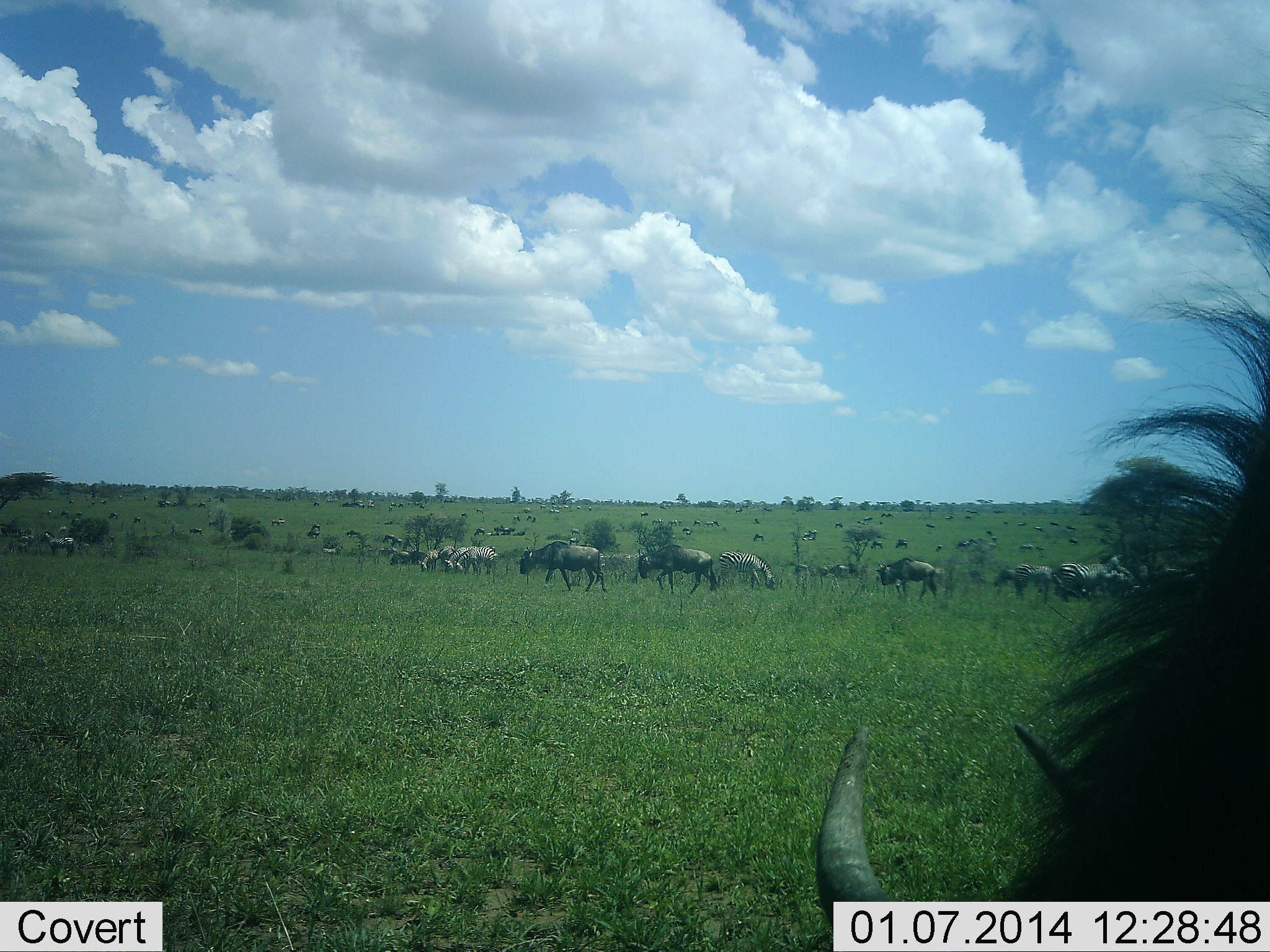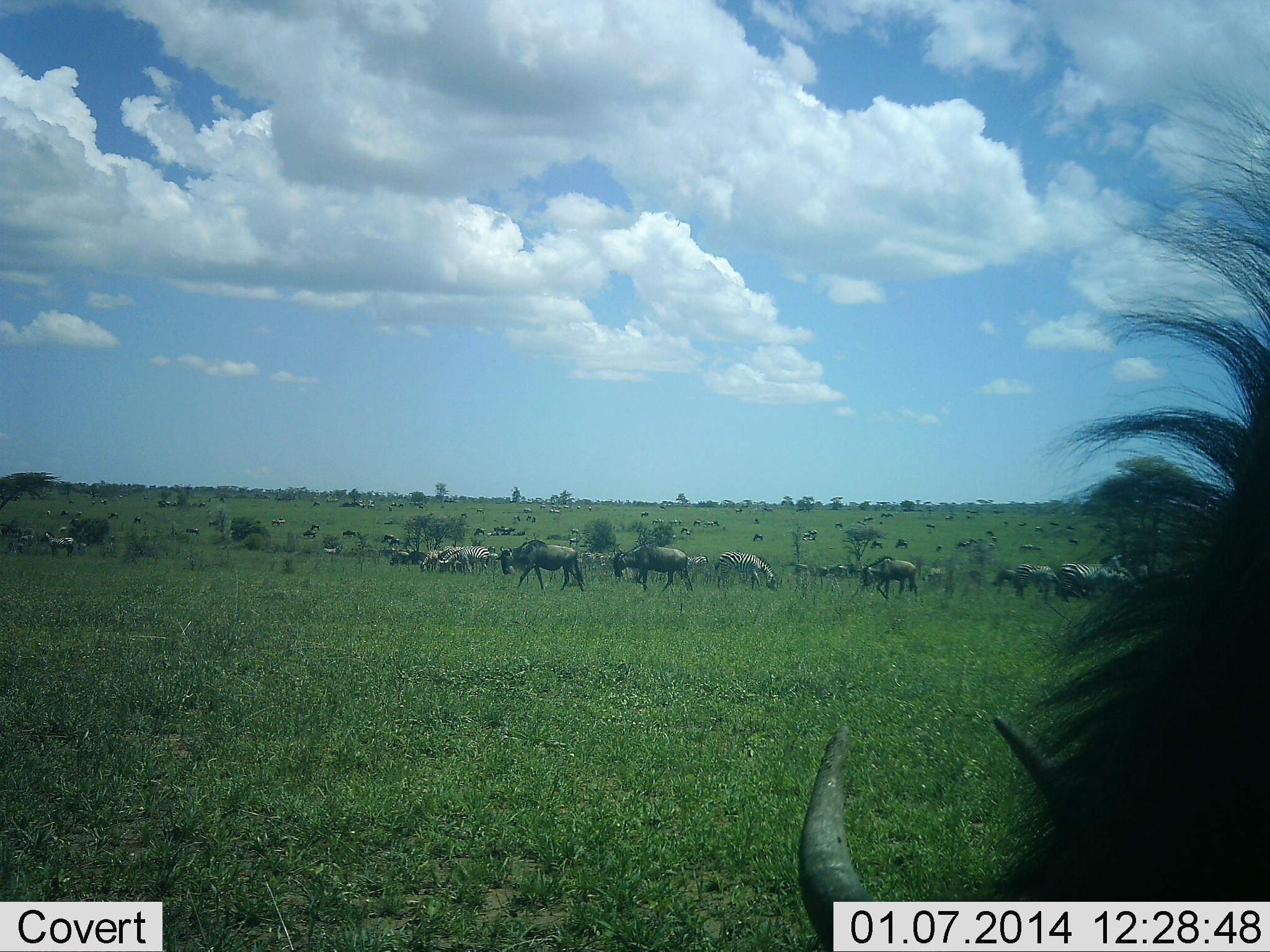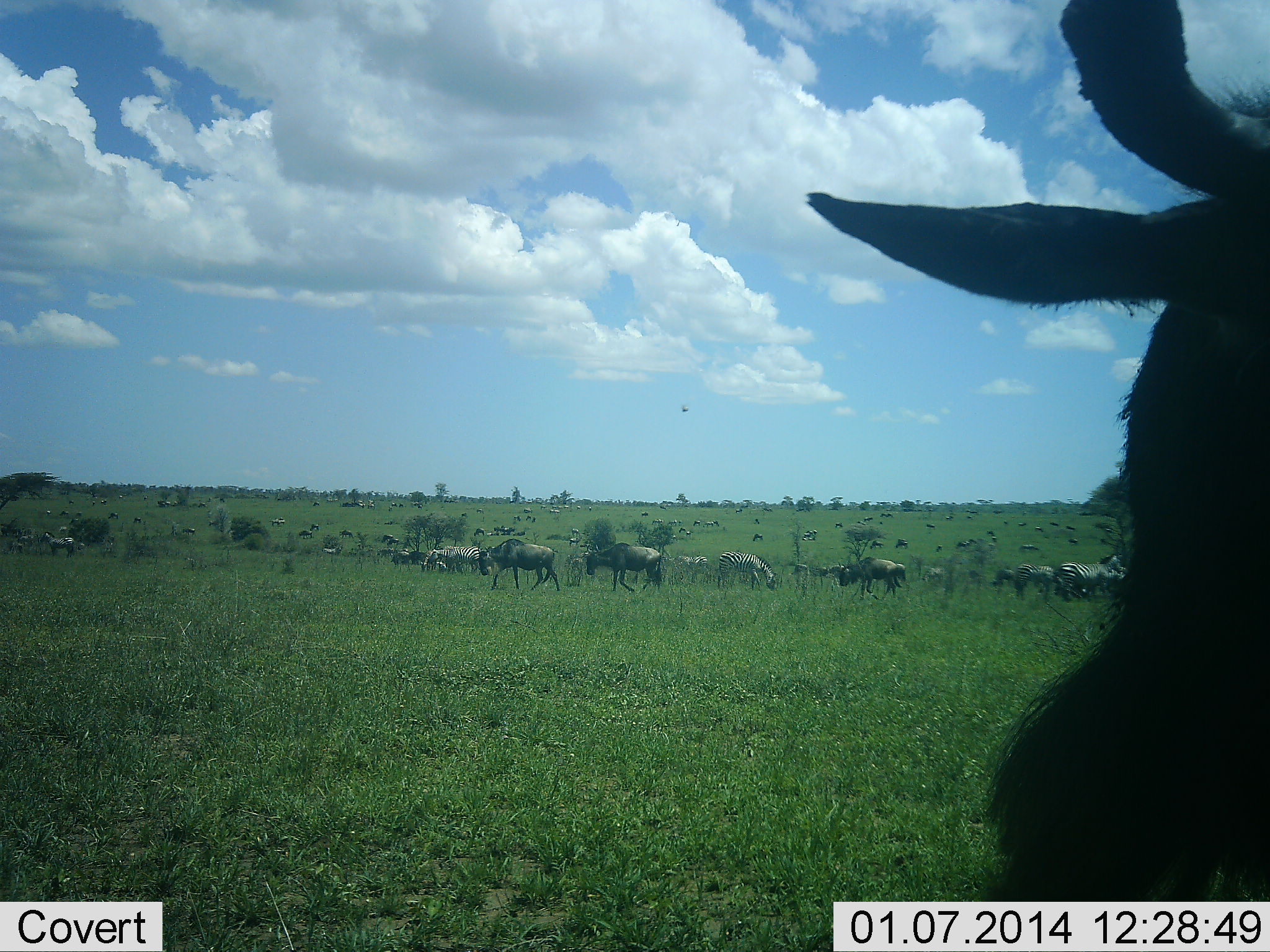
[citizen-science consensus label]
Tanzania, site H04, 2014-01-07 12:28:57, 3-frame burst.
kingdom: Animalia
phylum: Chordata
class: Mammalia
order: Artiodactyla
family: Bovidae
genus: Connochaetes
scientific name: Connochaetes taurinus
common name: blue wildebeest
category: wildebeest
Wildebeest (blue wildebeest) (Connochaetes taurinus), count 11-50. Behavior (volunteer vote fractions): standing 60%, resting 7%, moving 67%, interacting 20%. Young present (vote fraction): 7%. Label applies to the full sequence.